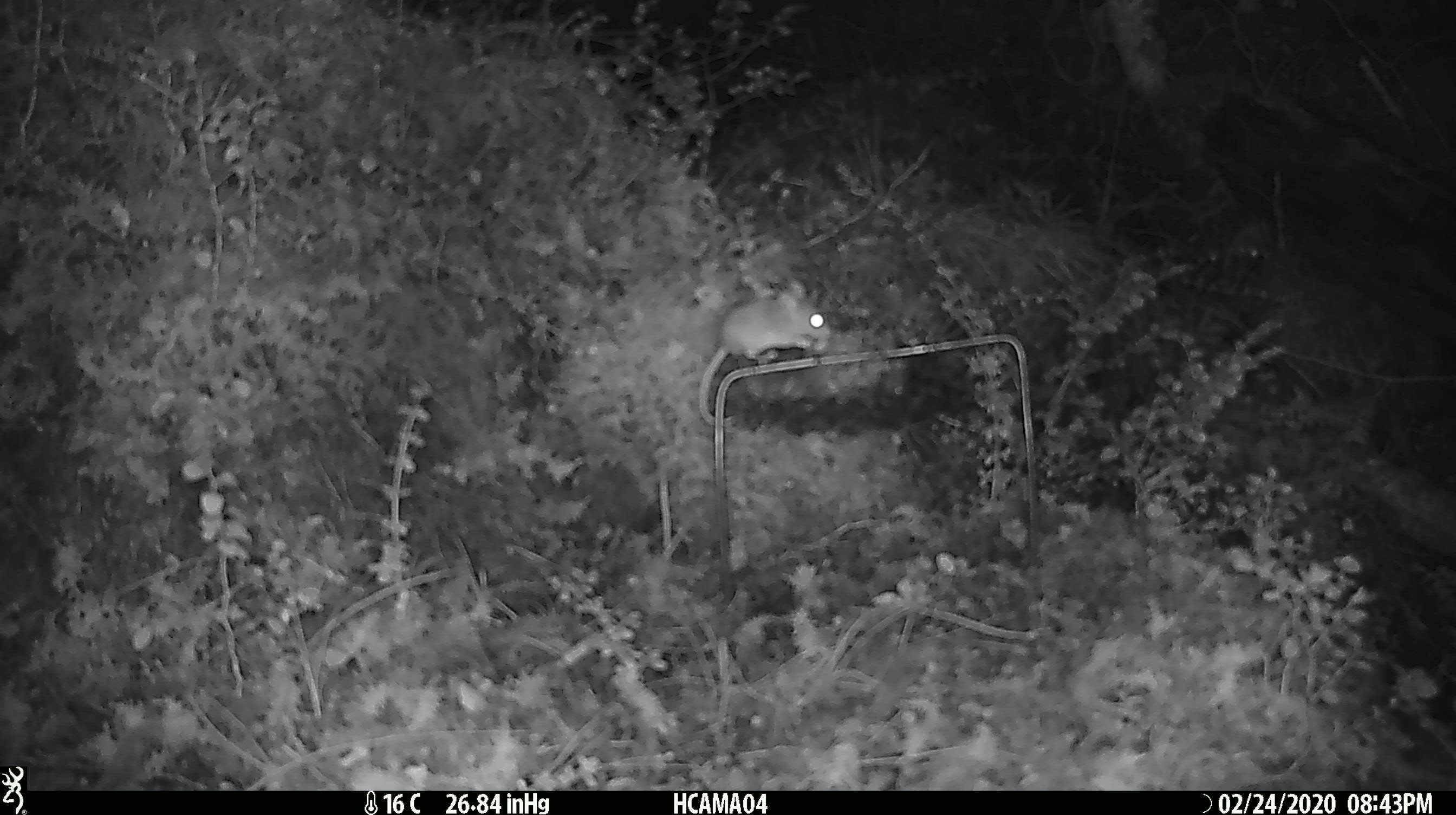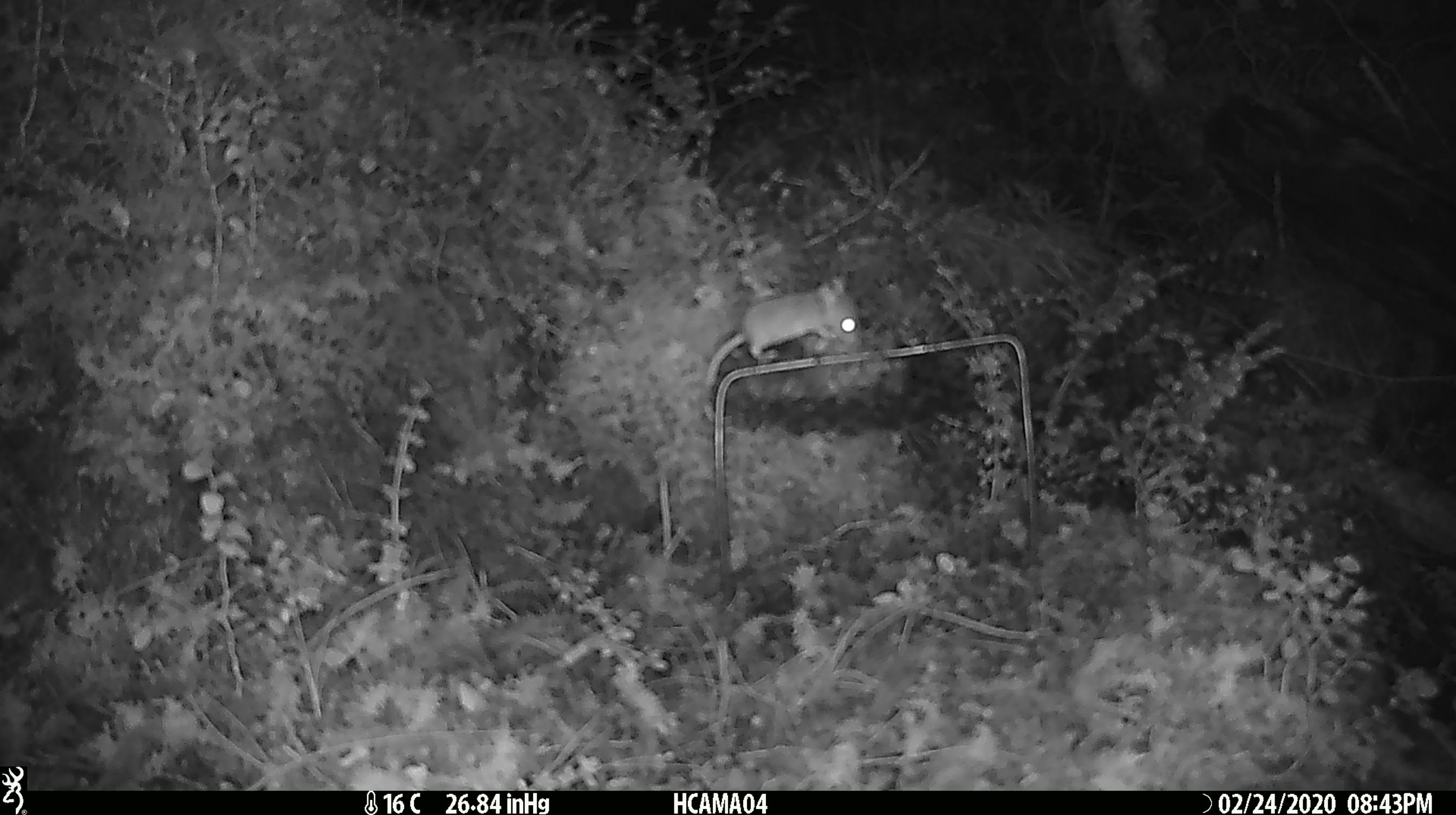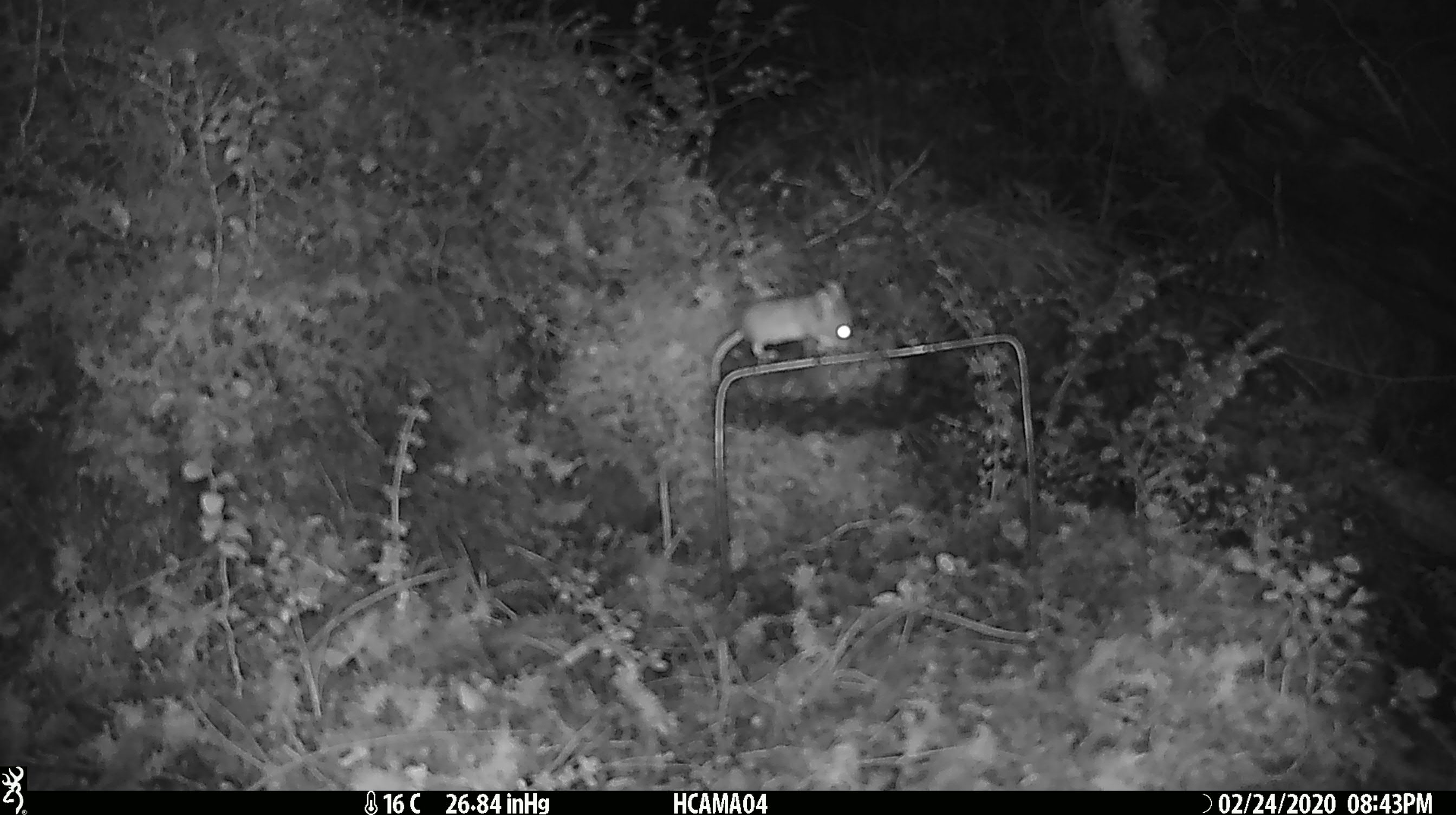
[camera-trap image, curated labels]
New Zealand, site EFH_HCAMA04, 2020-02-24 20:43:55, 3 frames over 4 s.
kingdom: Animalia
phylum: Chordata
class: Mammalia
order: Rodentia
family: Muridae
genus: Mus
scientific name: Mus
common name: mouse